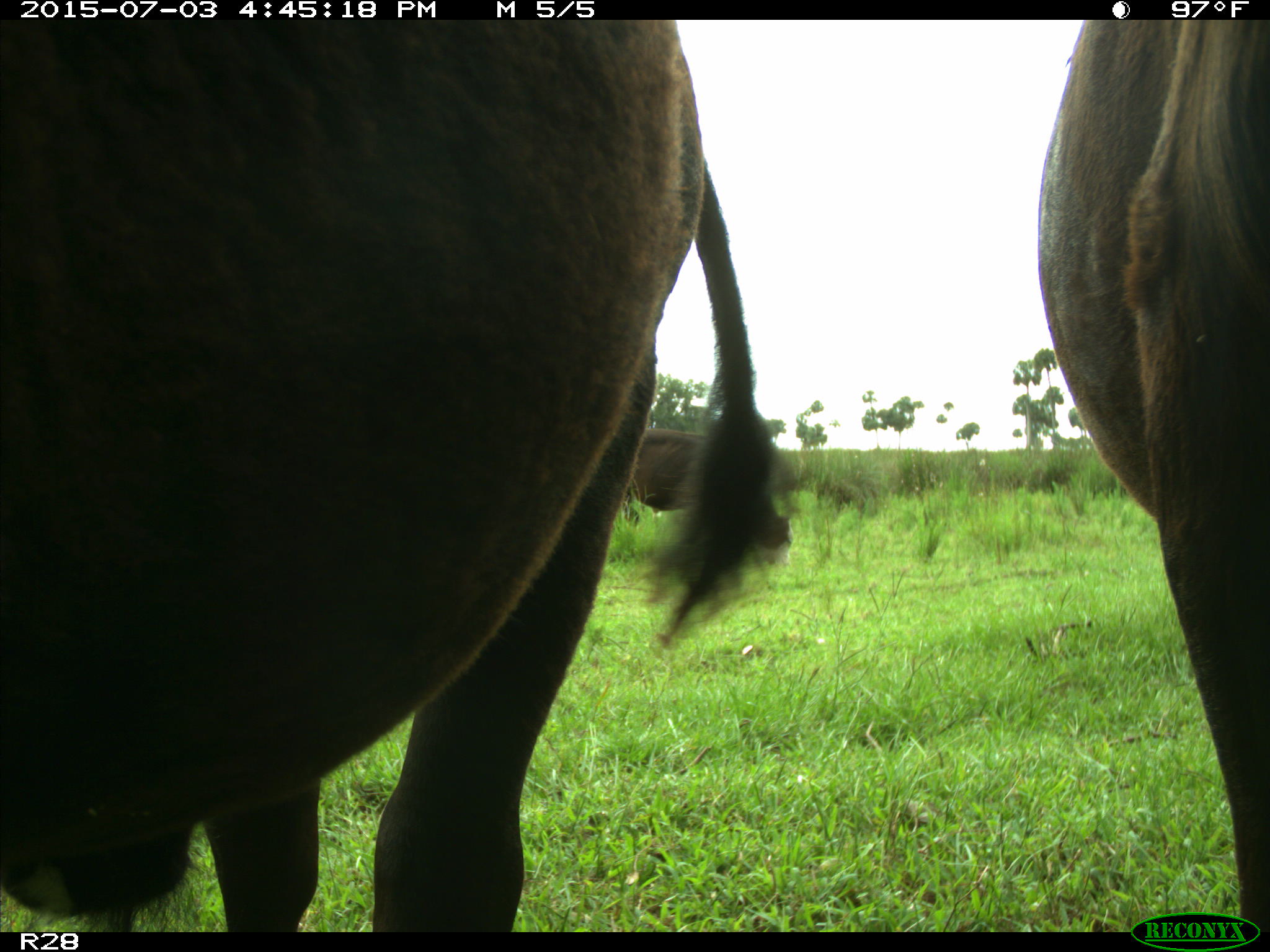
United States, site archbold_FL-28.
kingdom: Animalia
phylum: Chordata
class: Mammalia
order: Artiodactyla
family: Bovidae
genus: Bos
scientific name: Bos taurus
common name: domestic cow